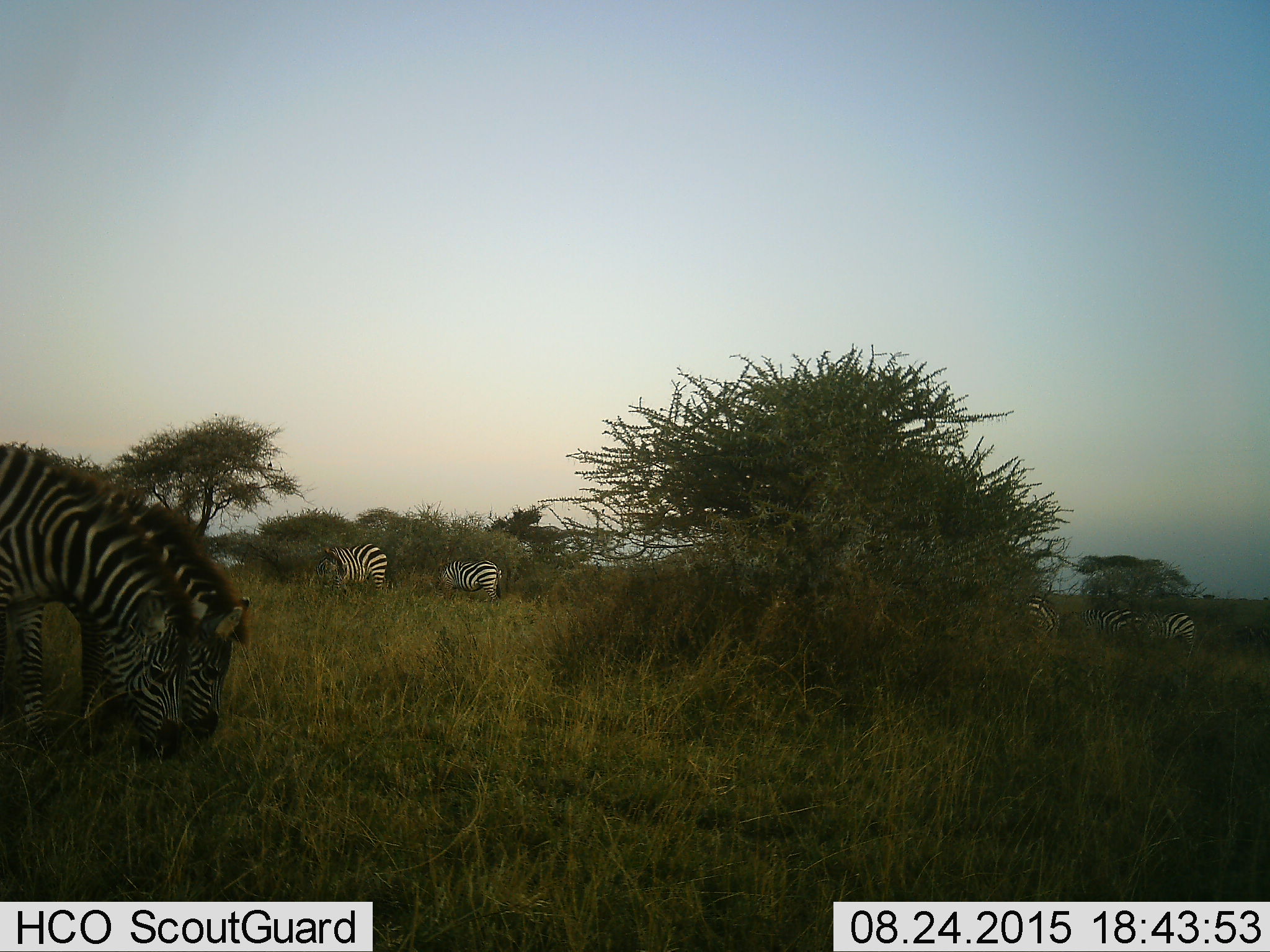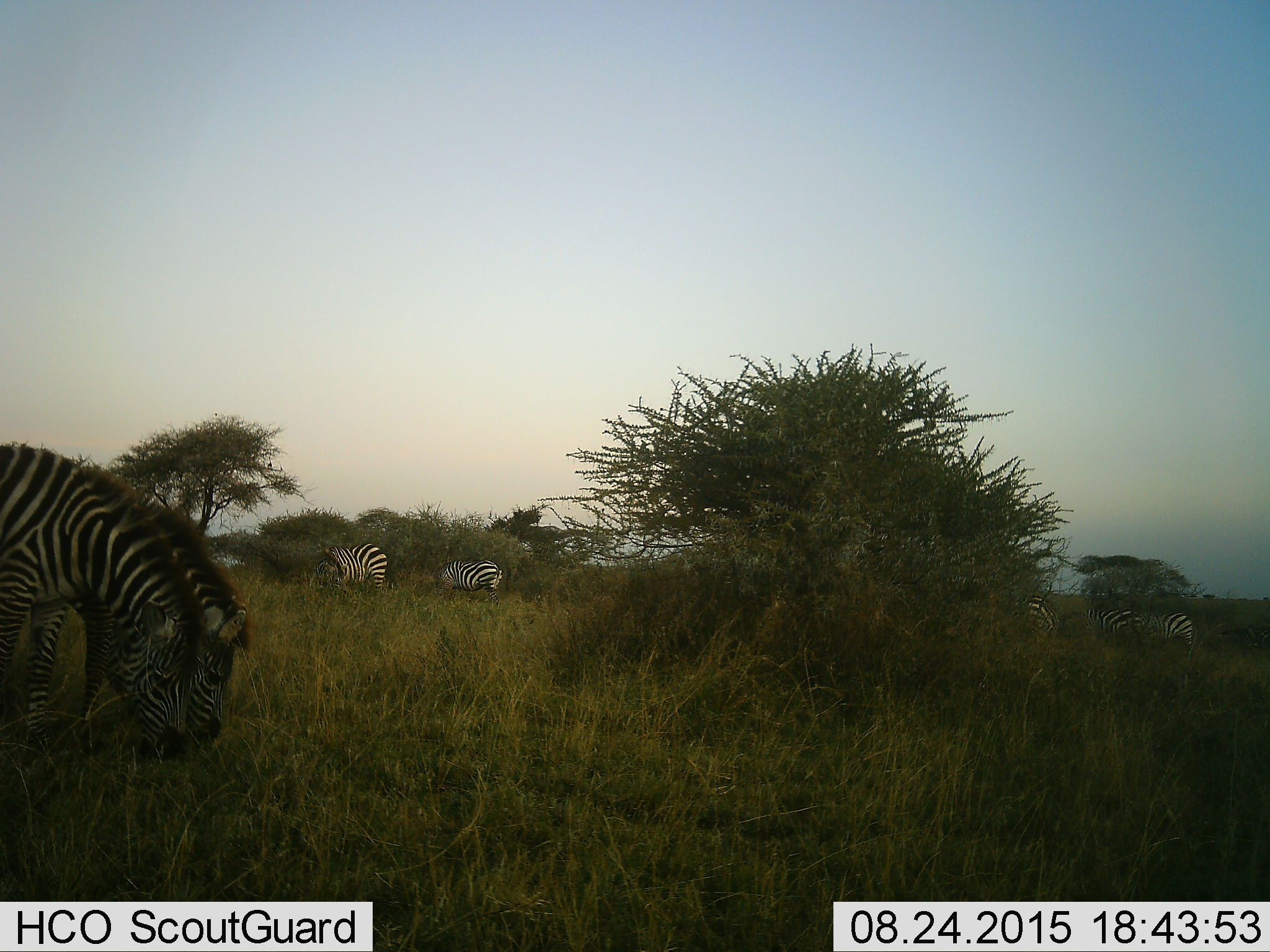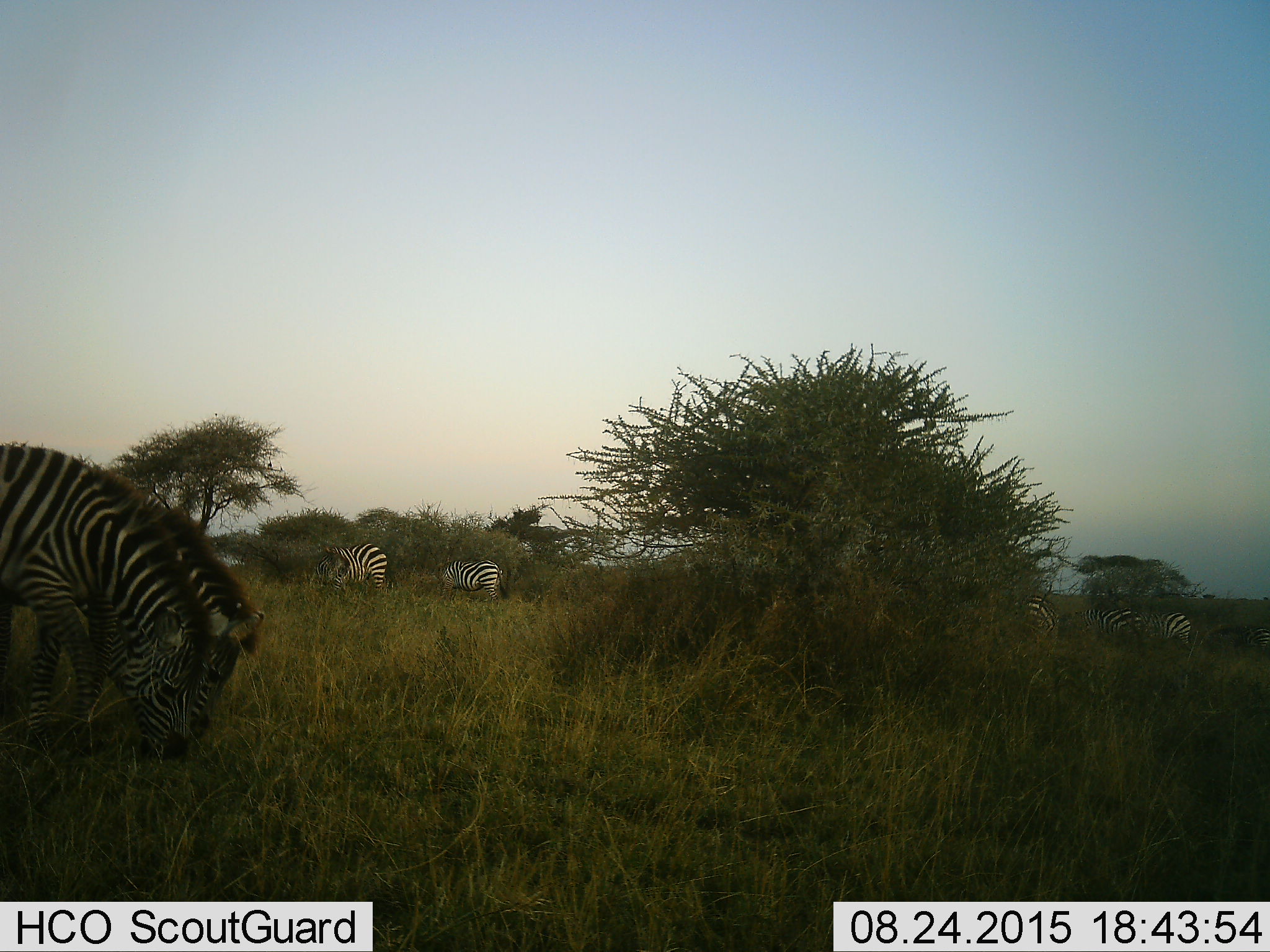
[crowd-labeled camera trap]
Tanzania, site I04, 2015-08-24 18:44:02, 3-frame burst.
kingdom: Animalia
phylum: Chordata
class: Mammalia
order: Perissodactyla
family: Equidae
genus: Equus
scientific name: Equus quagga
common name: plains zebra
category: zebra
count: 7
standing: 40%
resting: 0%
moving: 10%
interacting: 10%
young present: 0%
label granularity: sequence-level